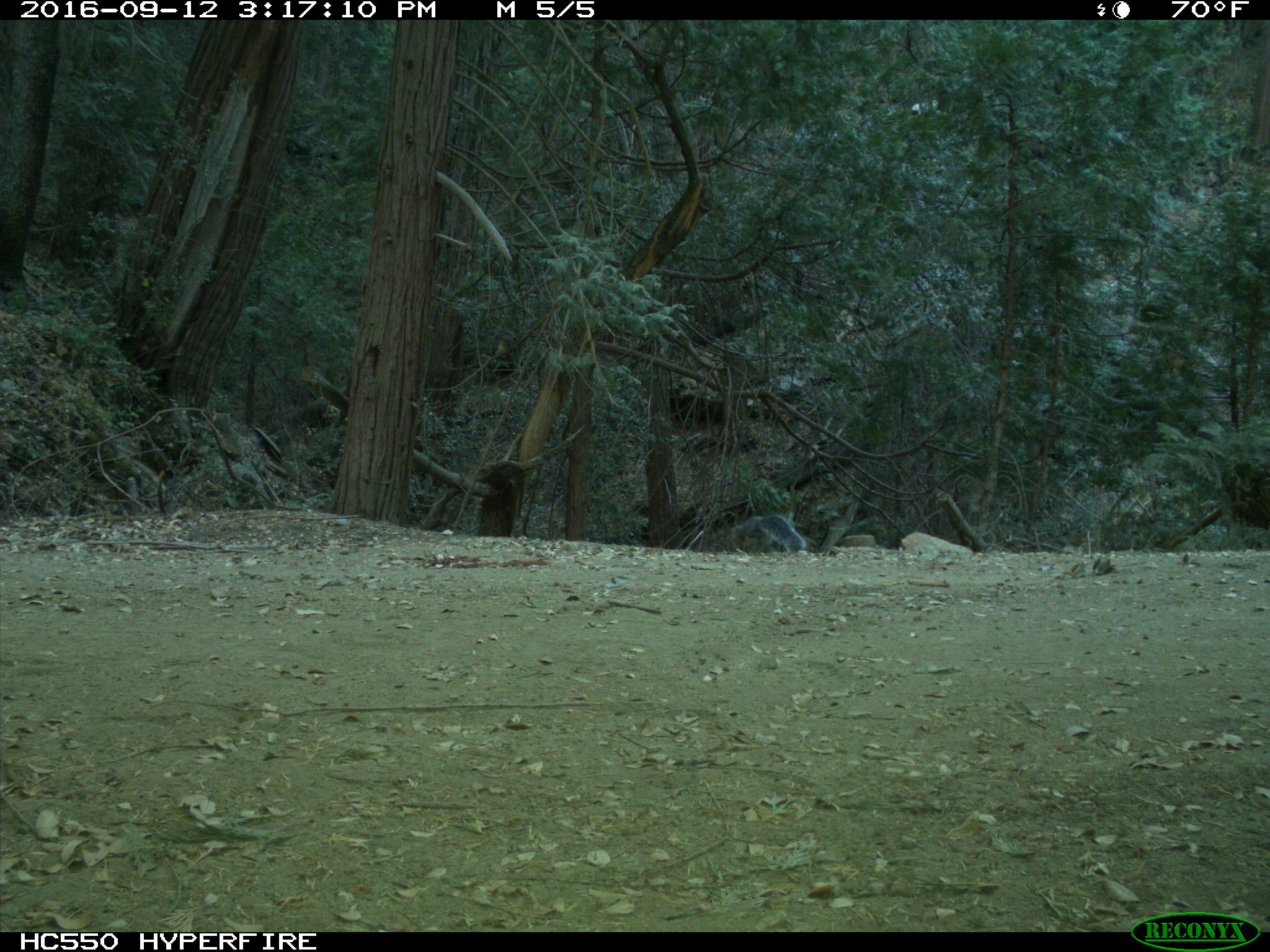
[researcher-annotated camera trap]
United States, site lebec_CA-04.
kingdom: Animalia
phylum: Chordata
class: Mammalia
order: Rodentia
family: Sciuridae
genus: Sciurus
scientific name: Sciurus carolinensis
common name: eastern gray squirrel